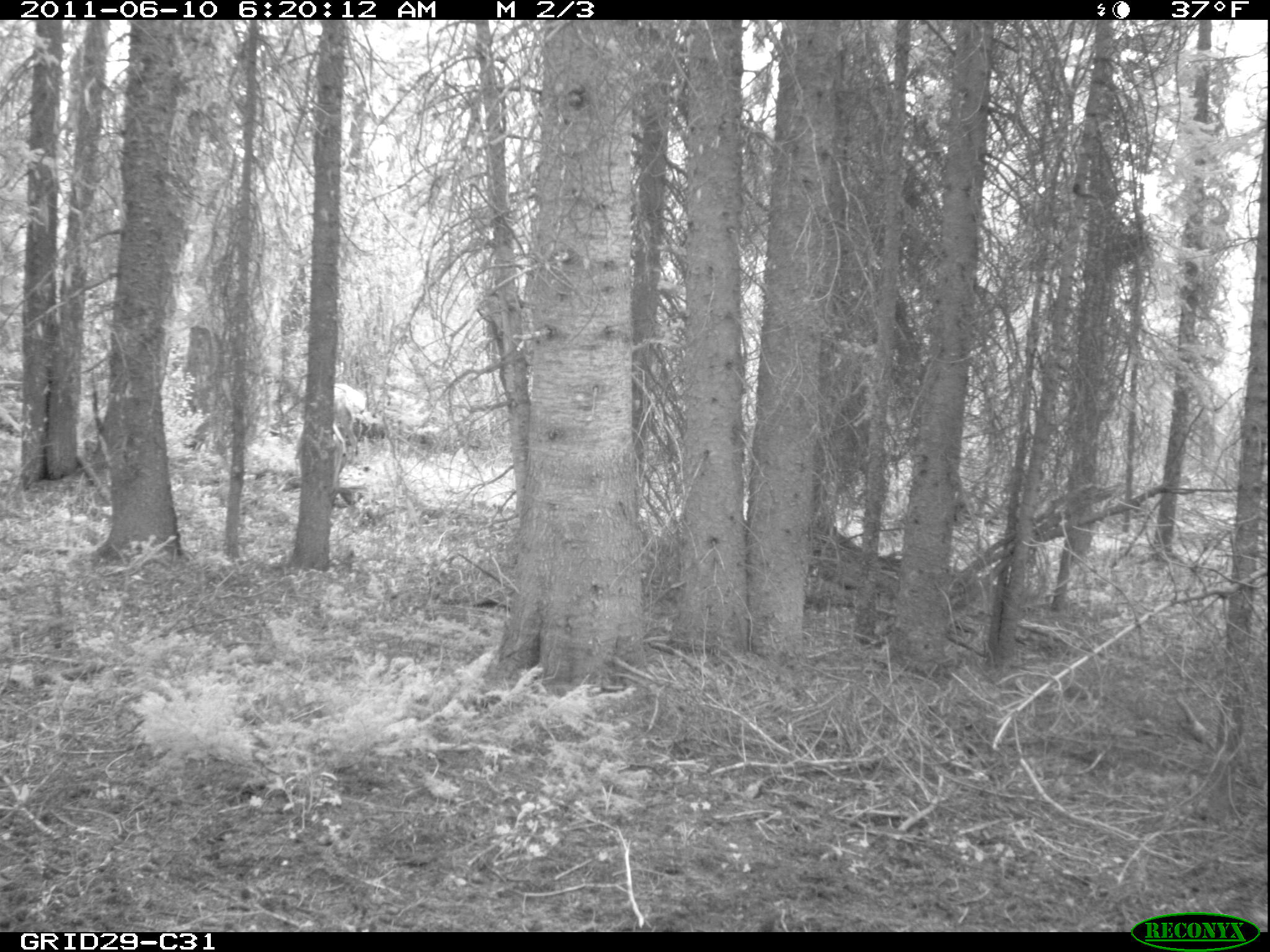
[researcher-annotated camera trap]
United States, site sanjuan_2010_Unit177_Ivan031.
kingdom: Animalia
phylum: Chordata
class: Mammalia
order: Artiodactyla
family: Cervidae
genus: Cervus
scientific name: Cervus elaphus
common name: red deer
Cervus elaphus (red deer).